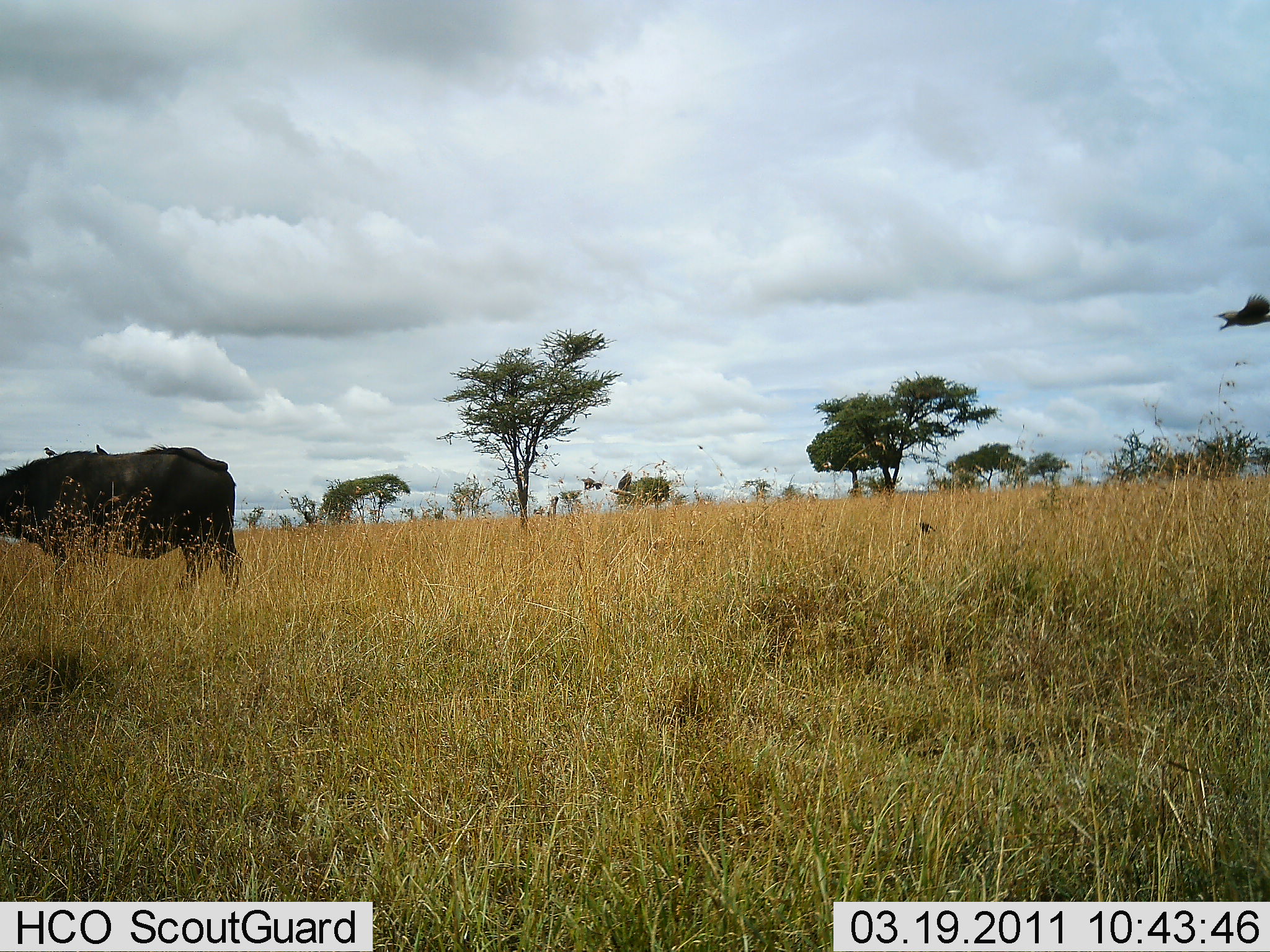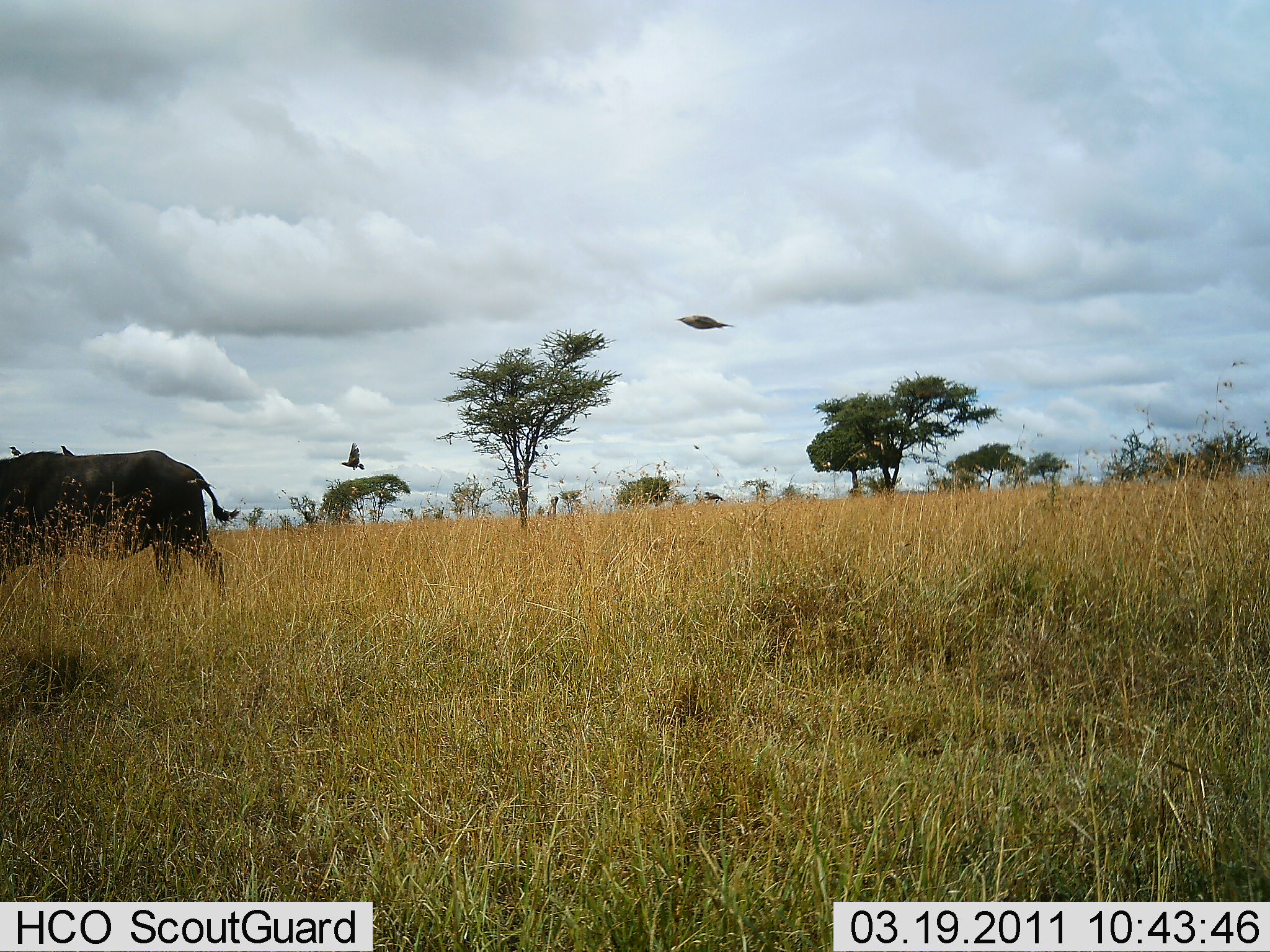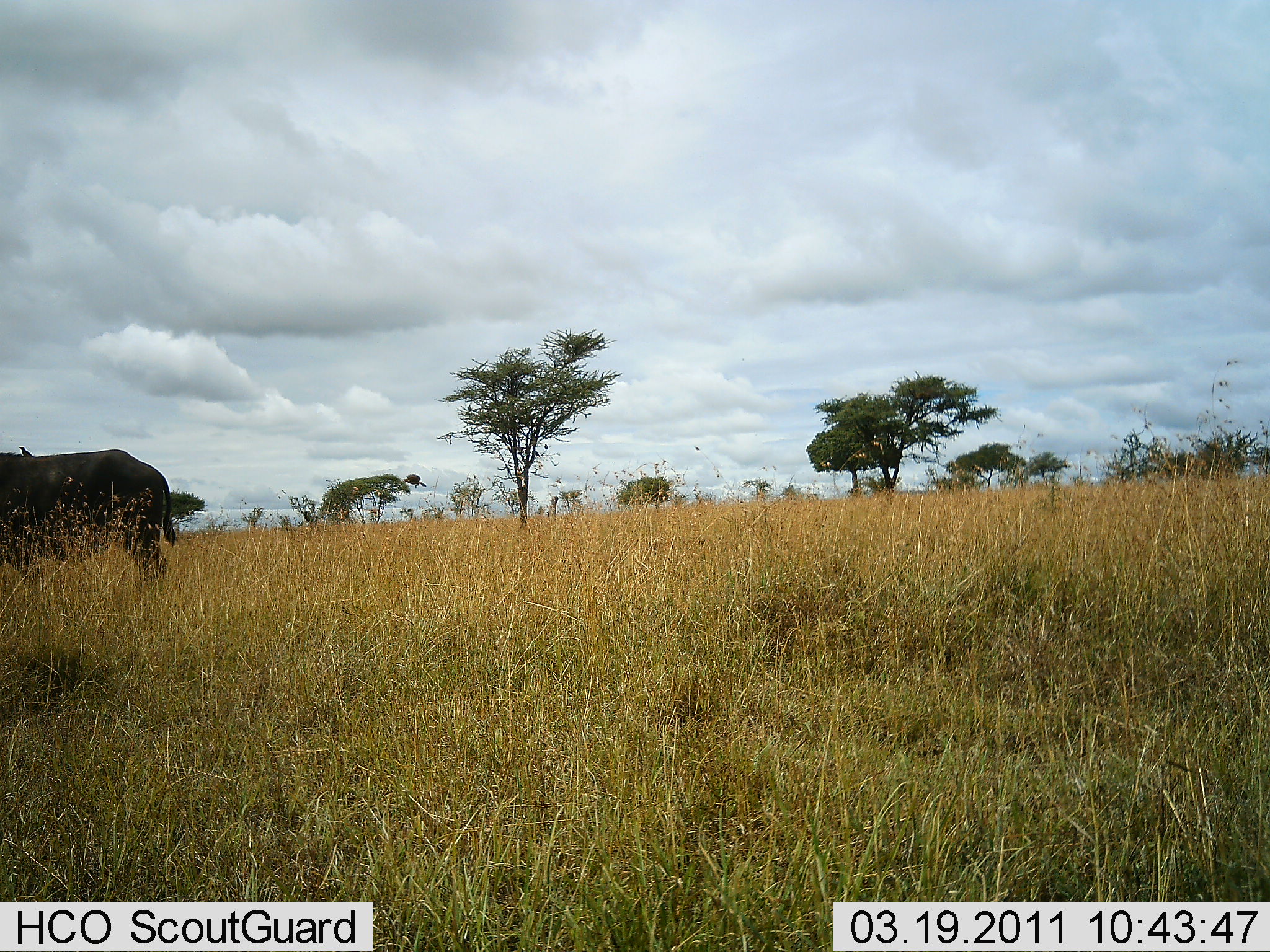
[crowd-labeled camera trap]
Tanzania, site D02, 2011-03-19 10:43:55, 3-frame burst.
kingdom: Animalia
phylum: Chordata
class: Mammalia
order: Artiodactyla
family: Bovidae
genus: Syncerus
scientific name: Syncerus caffer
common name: cape buffalo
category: buffalo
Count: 1.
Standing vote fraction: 47%.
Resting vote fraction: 0%.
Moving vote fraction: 59%.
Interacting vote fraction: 0%.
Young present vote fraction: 0%.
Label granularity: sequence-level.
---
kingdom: Animalia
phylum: Chordata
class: Aves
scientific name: Aves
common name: bird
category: otherbird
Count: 4.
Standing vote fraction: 33%.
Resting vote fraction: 17%.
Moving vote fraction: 100%.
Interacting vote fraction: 0%.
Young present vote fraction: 0%.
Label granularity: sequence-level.